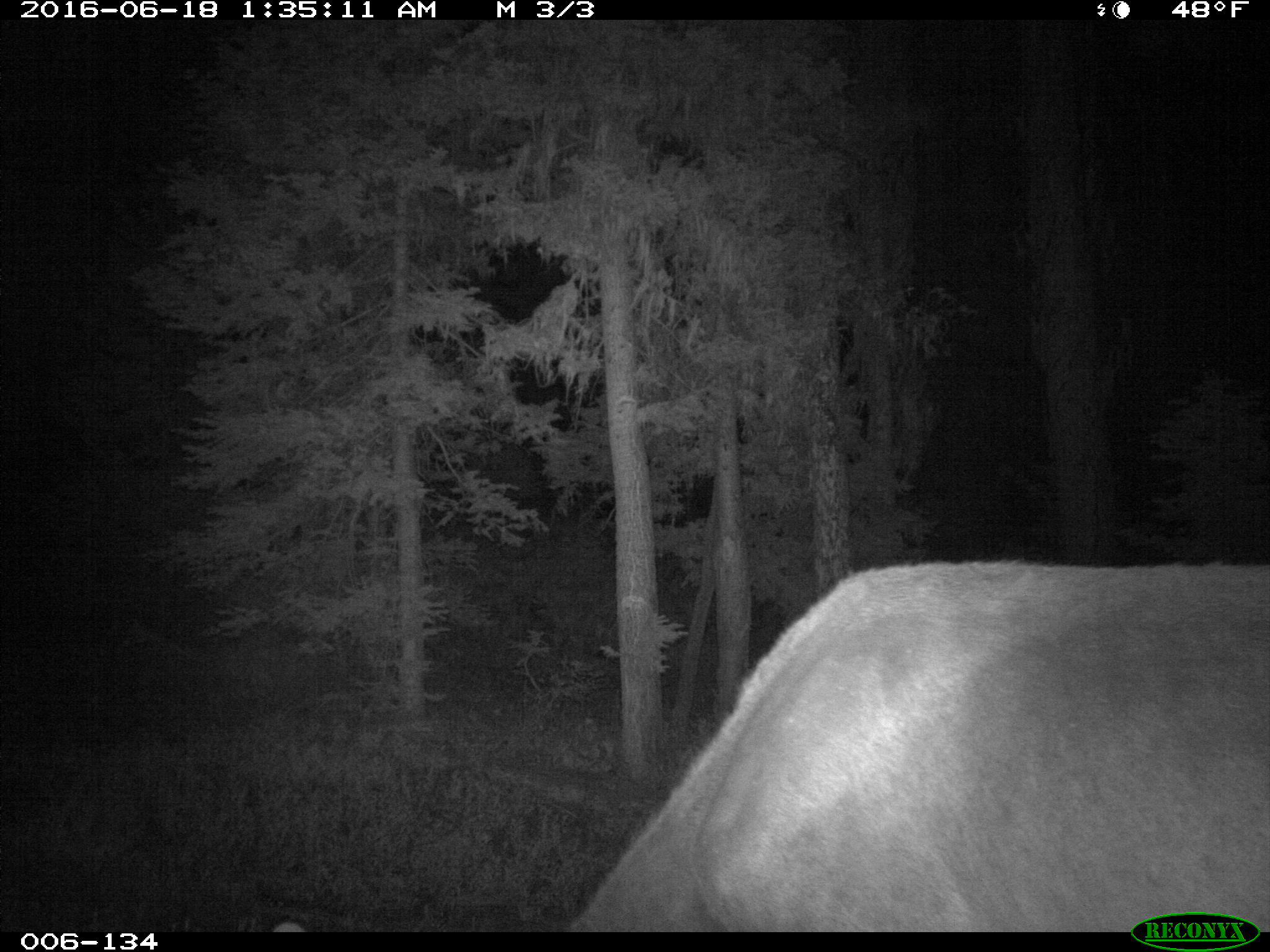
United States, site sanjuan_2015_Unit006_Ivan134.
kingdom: Animalia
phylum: Chordata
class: Mammalia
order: Artiodactyla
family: Cervidae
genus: Cervus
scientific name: Cervus elaphus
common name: red deer